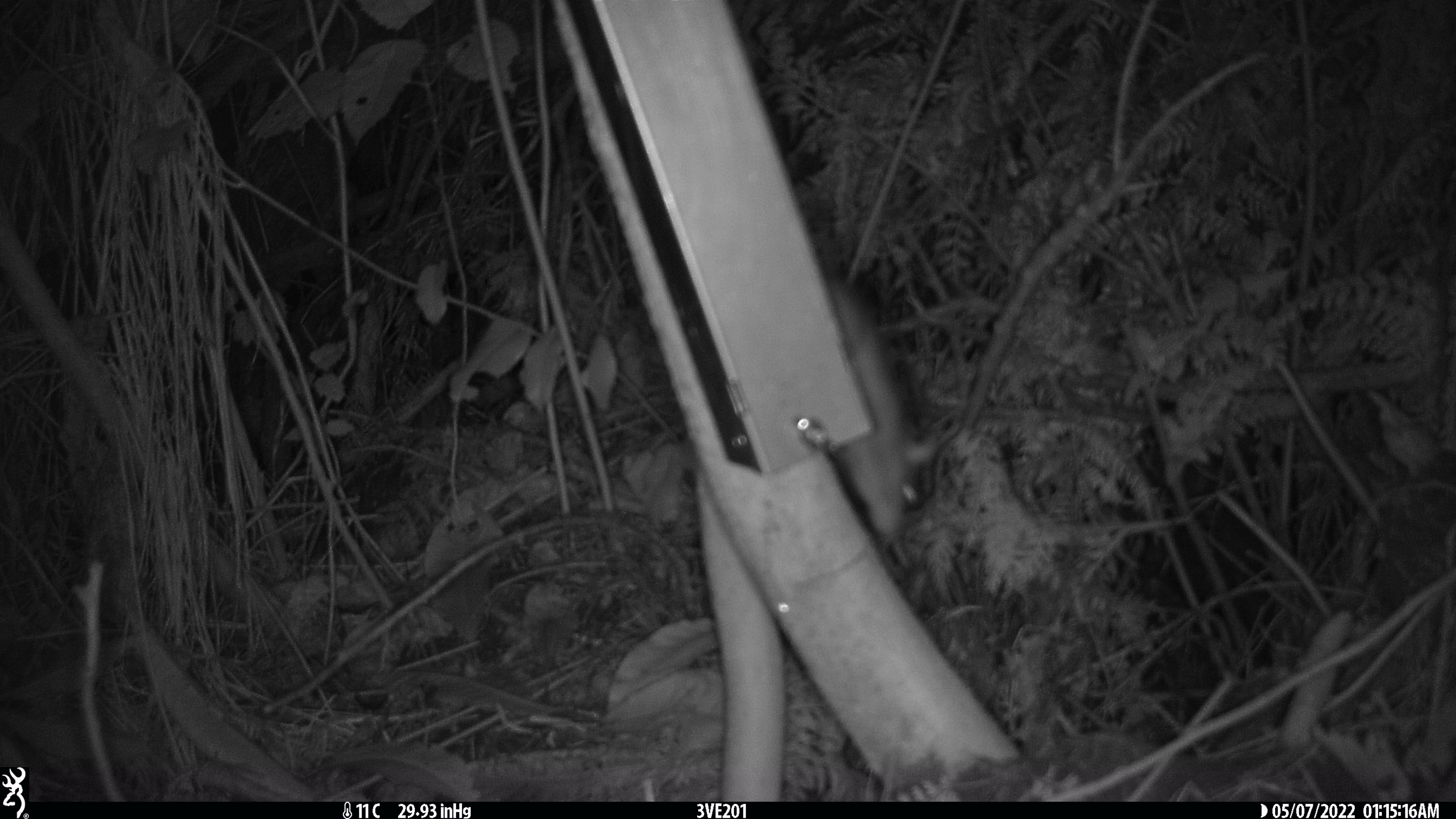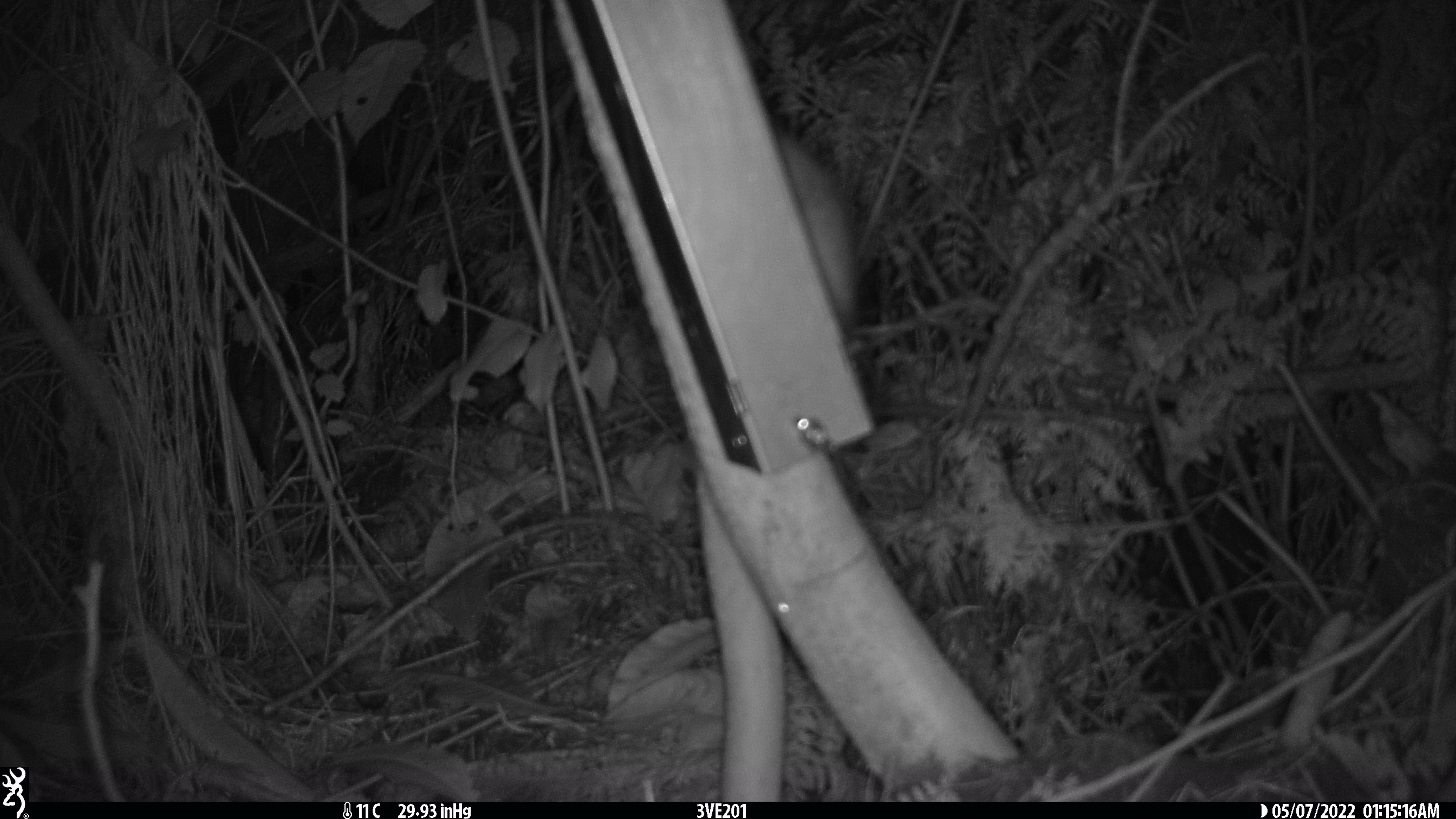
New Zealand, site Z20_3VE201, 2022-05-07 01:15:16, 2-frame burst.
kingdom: Animalia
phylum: Chordata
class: Mammalia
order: Rodentia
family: Muridae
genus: Rattus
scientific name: Rattus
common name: rat